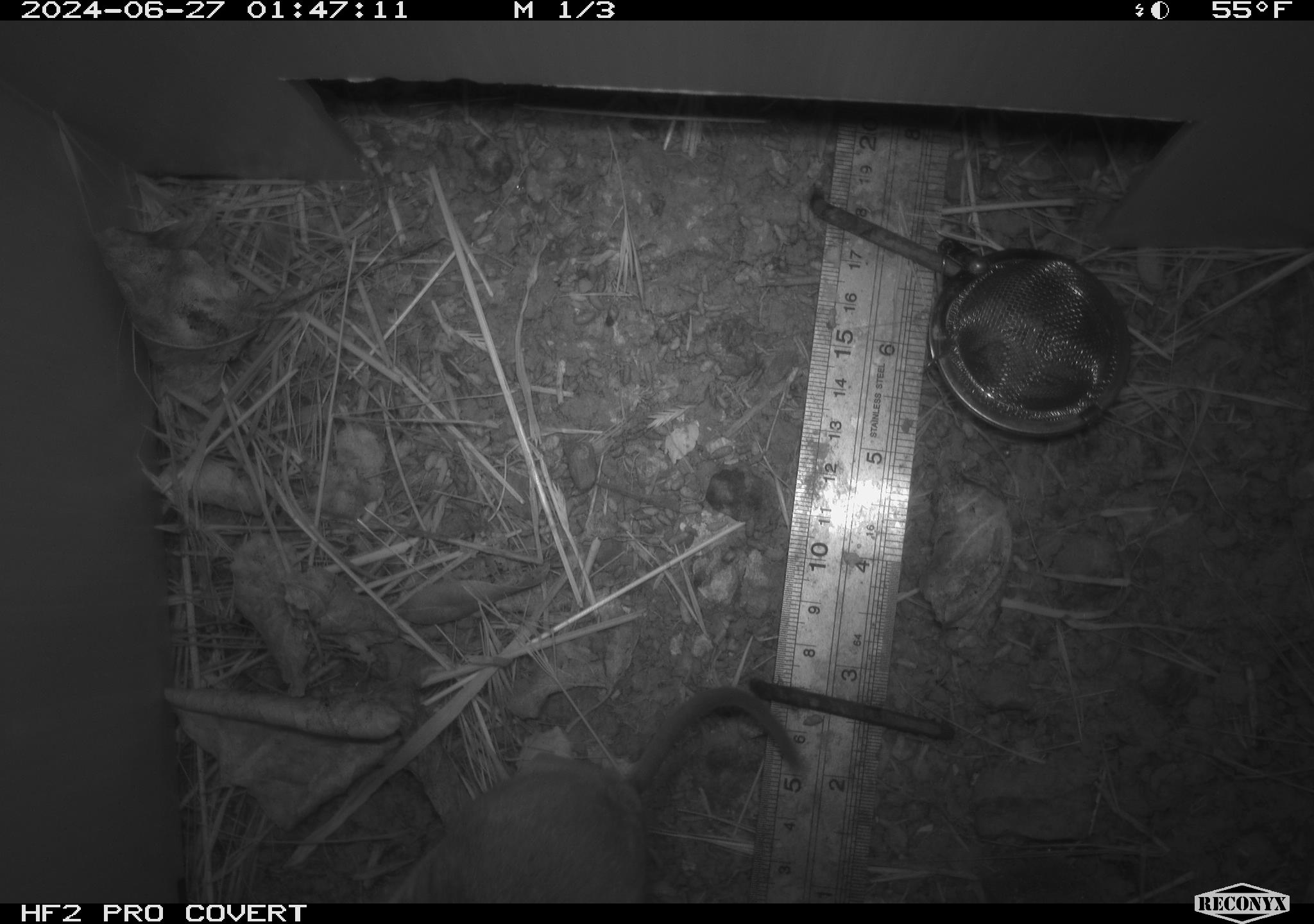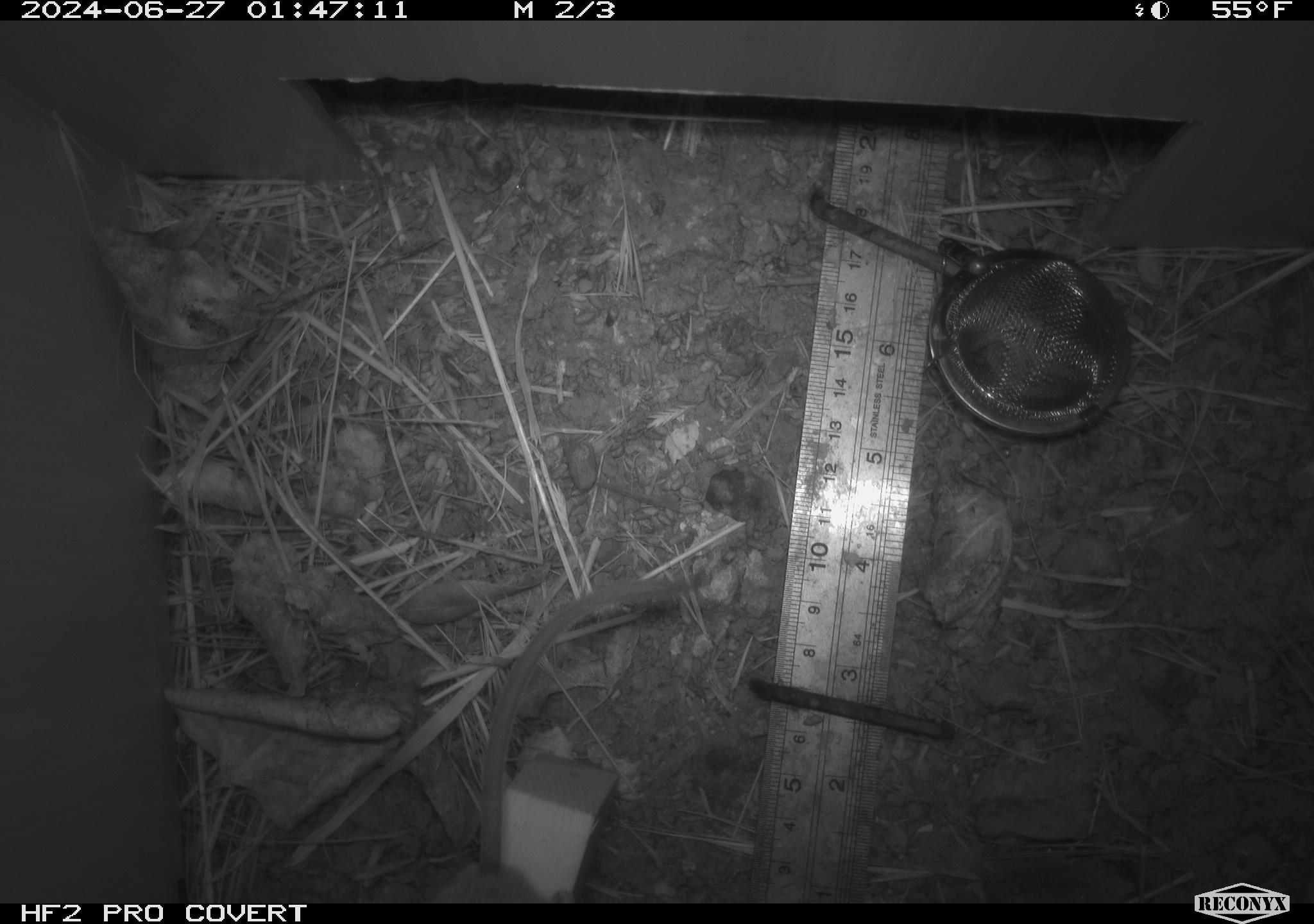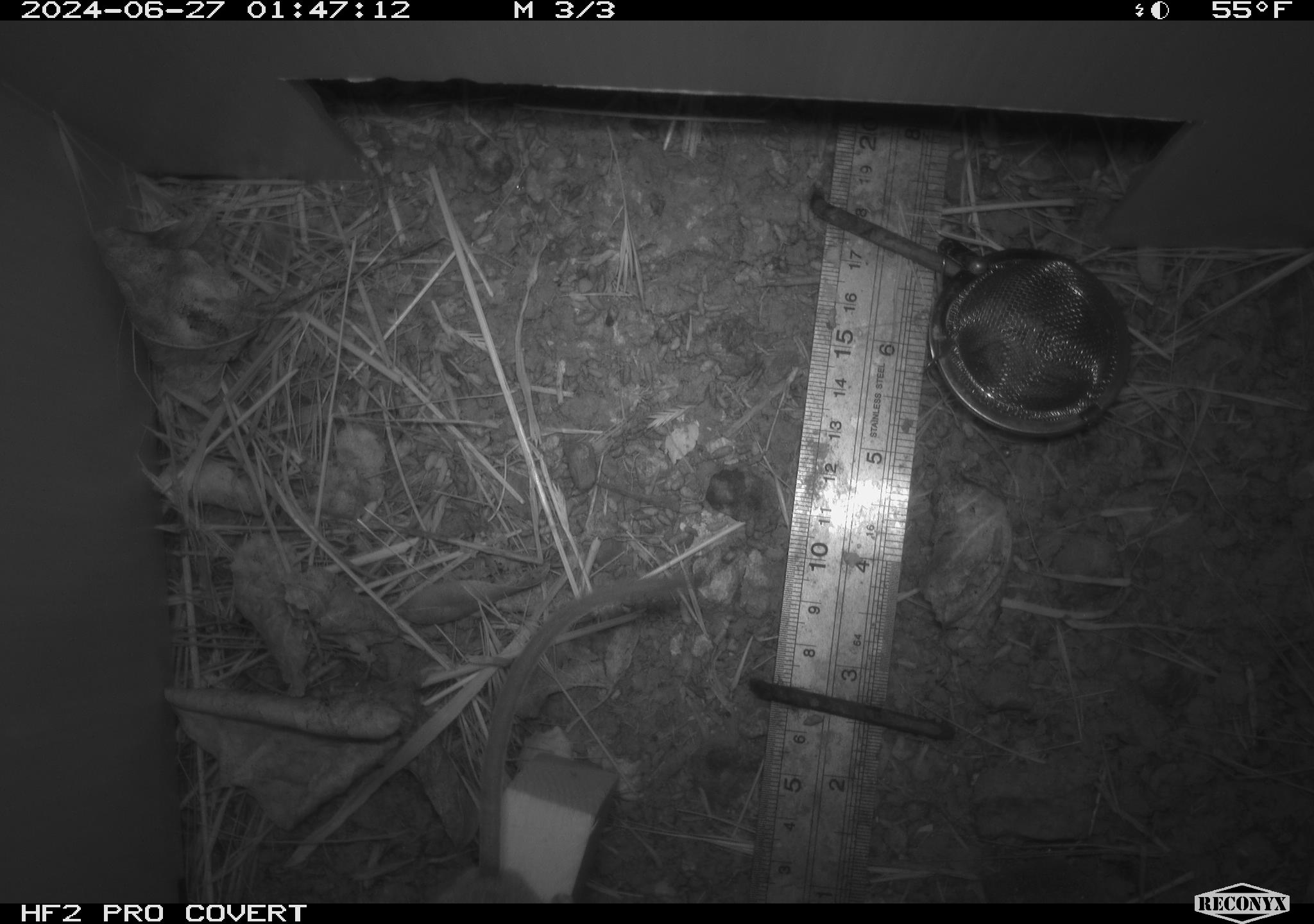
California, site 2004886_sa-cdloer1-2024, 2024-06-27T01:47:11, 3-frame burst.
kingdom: Animalia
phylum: Chordata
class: Mammalia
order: Rodentia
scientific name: Rodentia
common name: mouse species